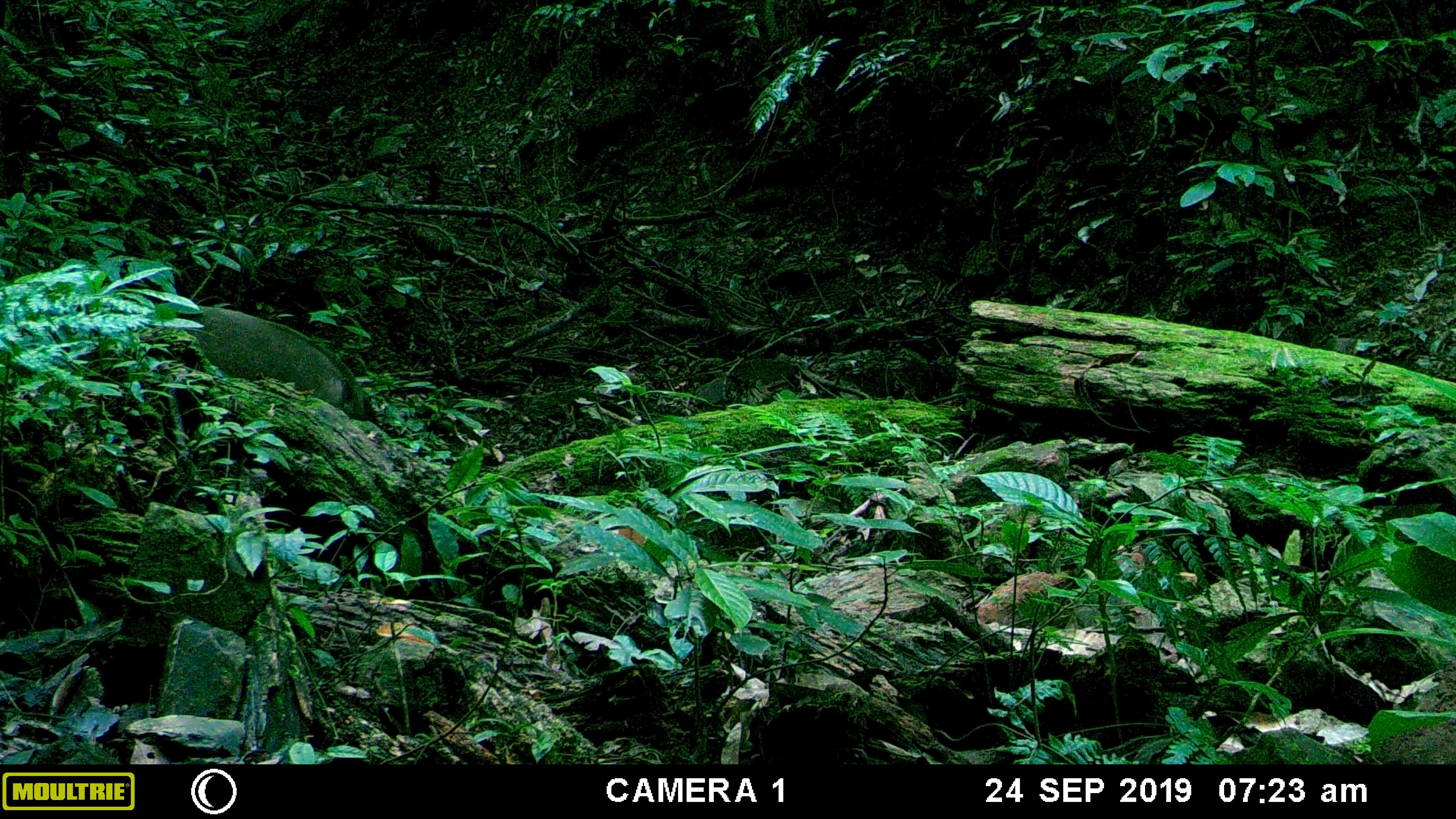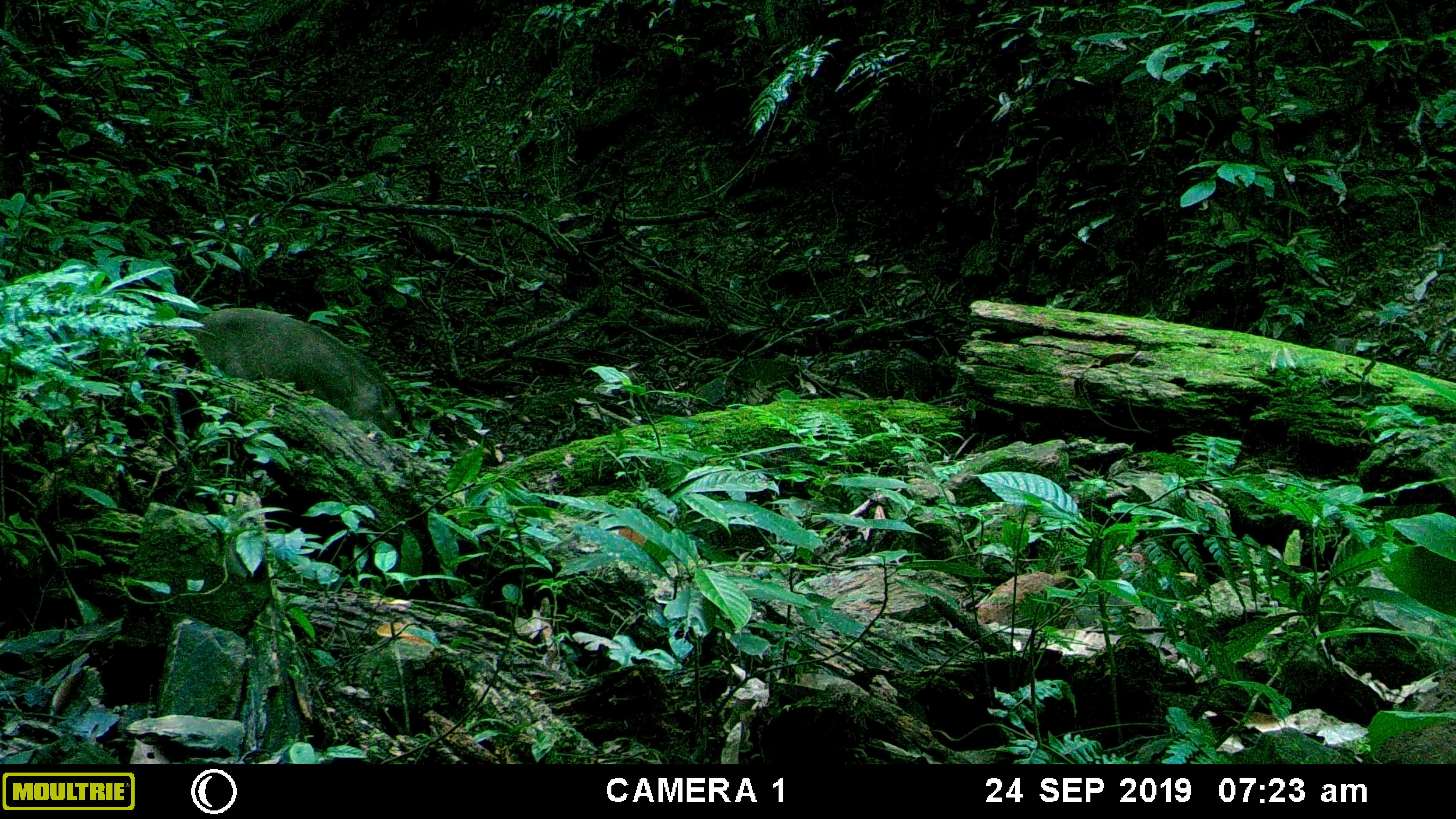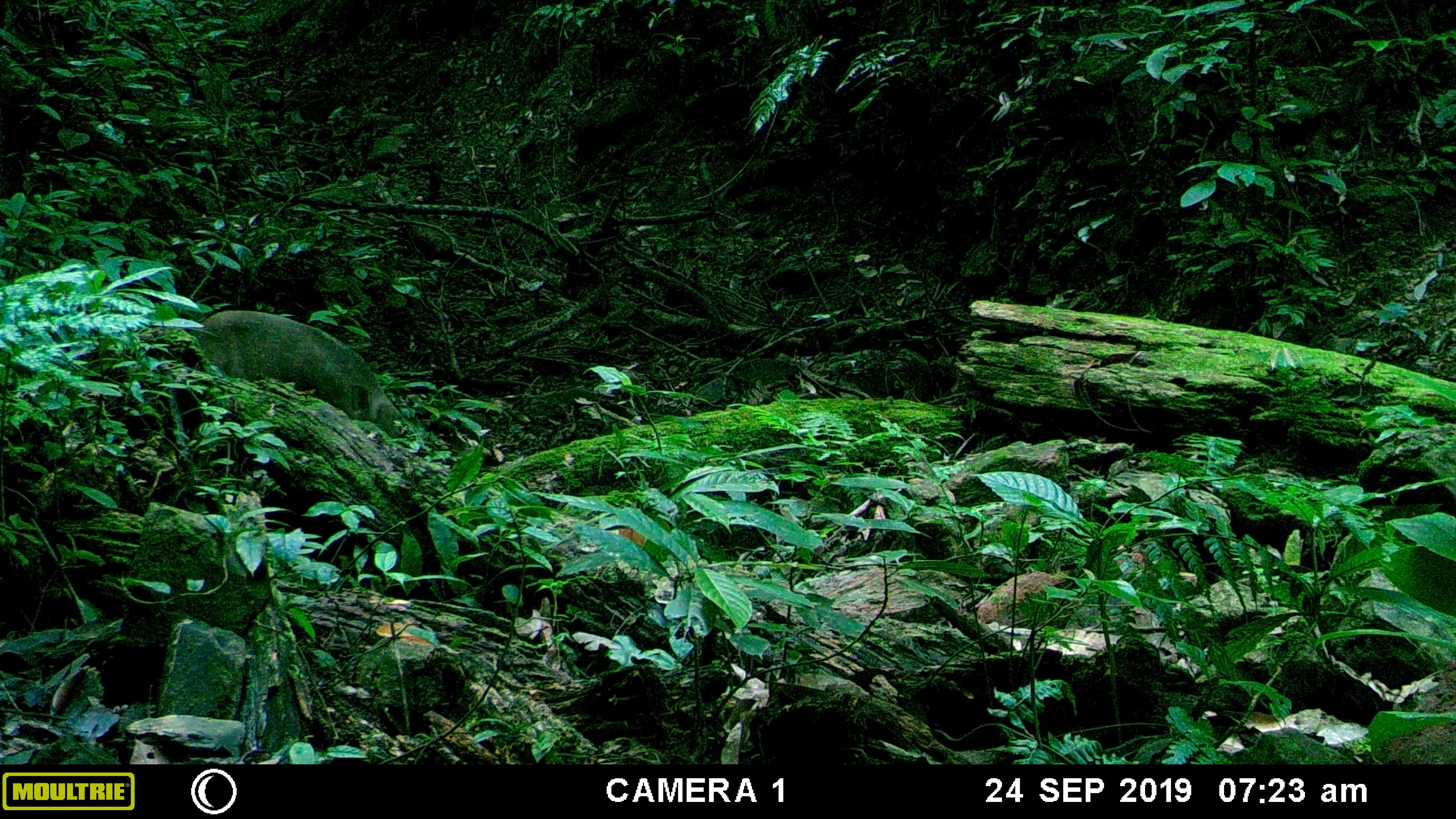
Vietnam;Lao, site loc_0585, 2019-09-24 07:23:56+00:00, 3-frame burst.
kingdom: Animalia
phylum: Chordata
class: Mammalia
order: Artiodactyla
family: Suidae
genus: Sus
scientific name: Sus scrofa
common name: eurasian wild pig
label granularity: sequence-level